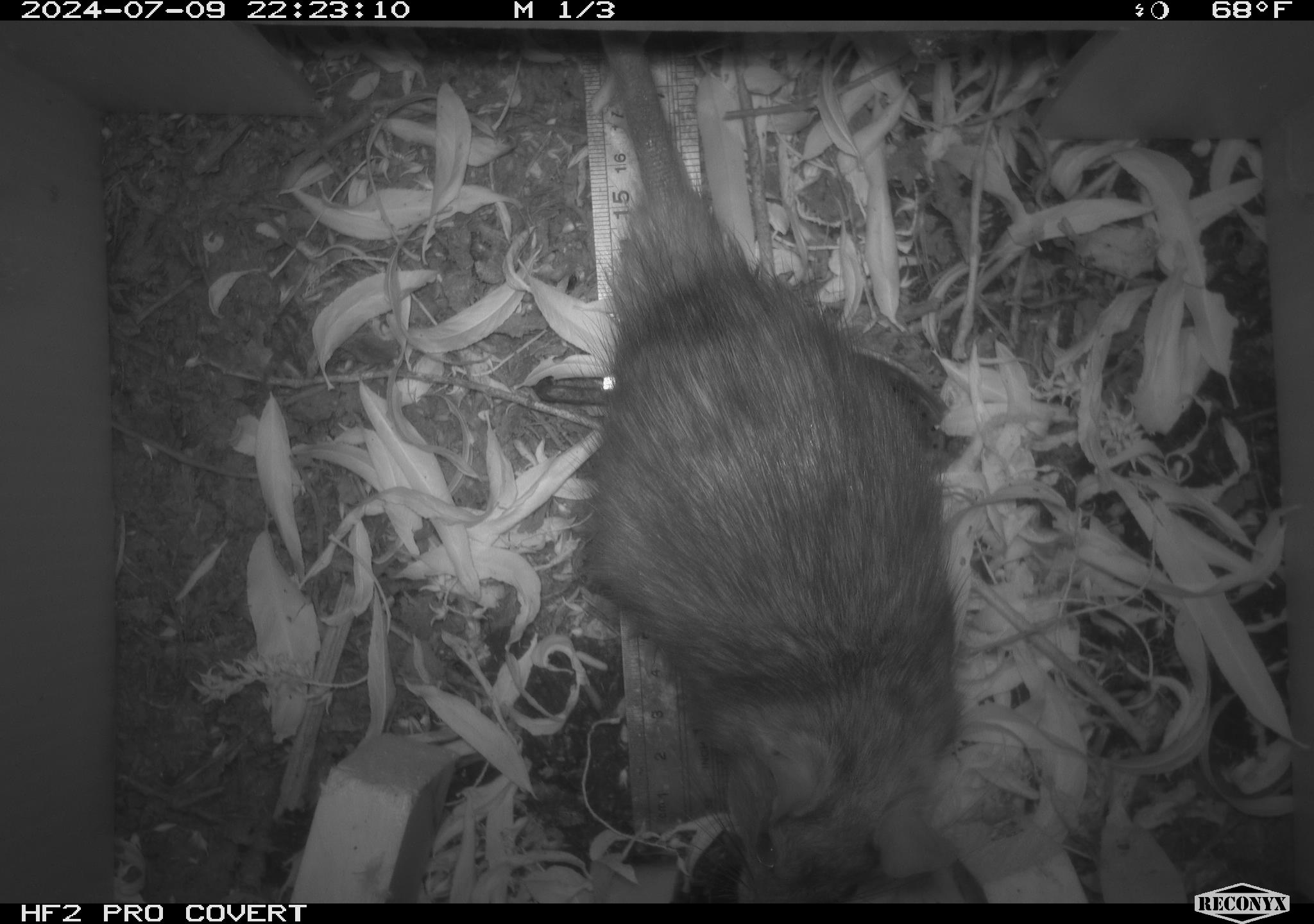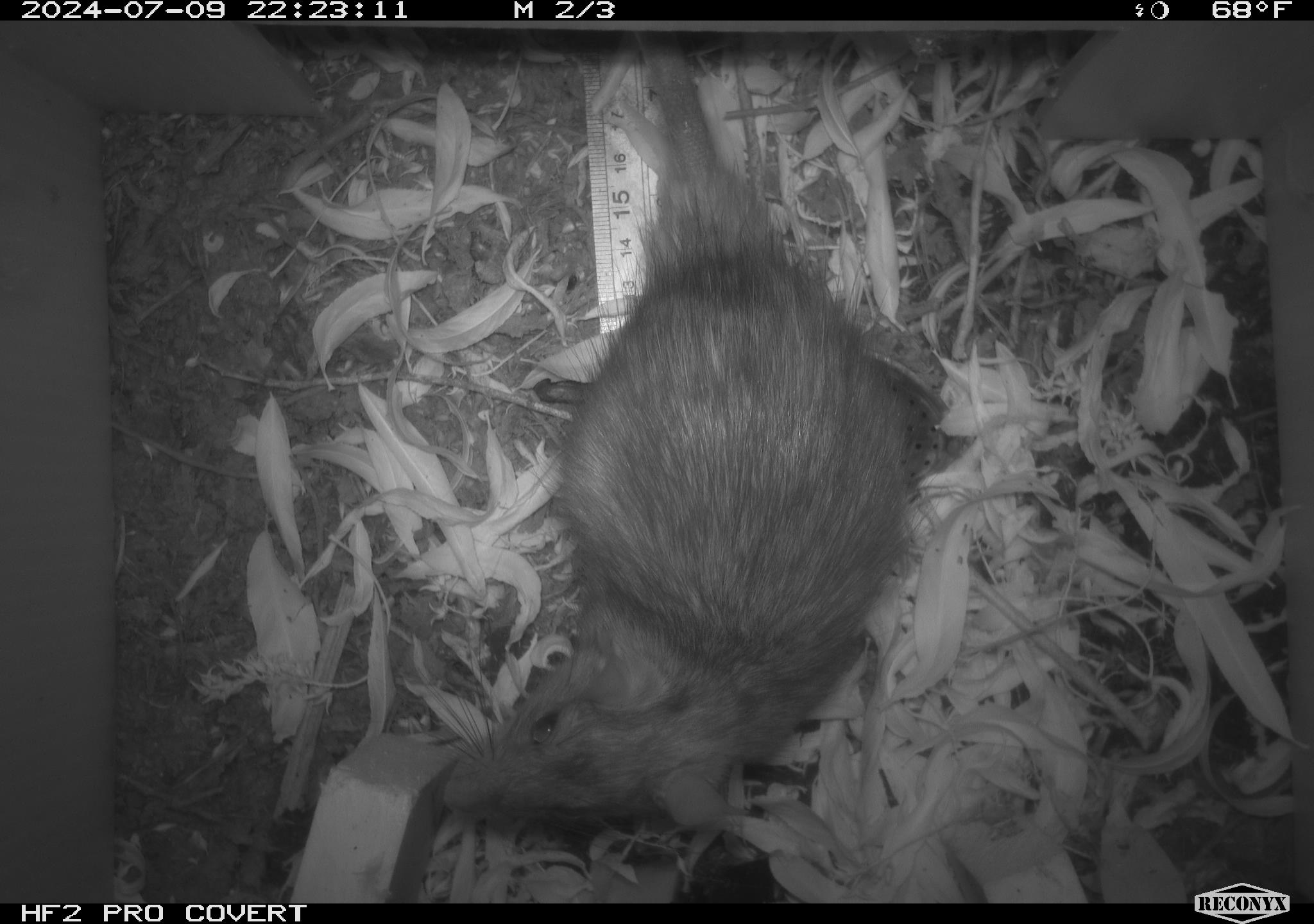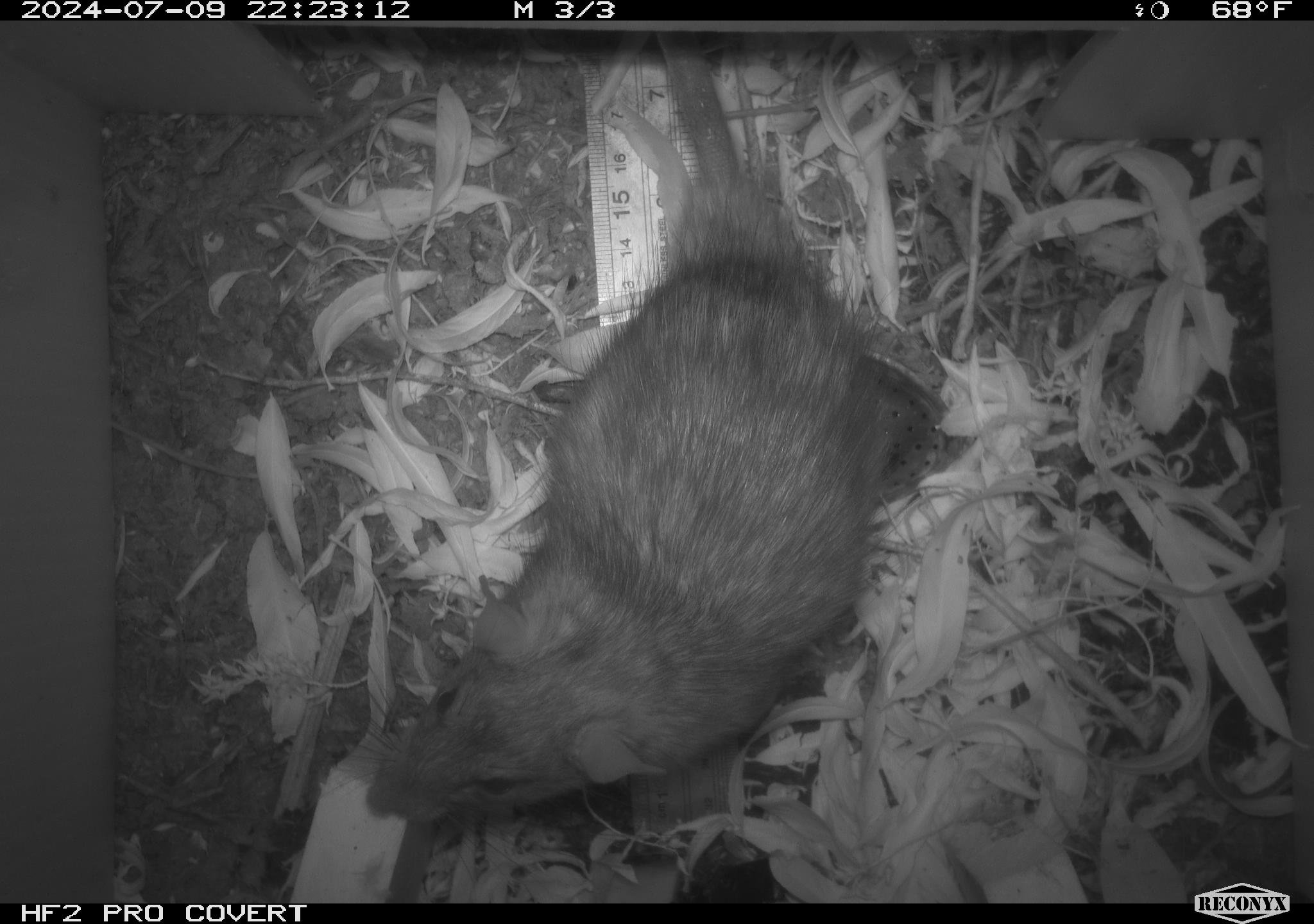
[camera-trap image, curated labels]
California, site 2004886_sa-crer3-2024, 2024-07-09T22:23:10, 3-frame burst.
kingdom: Animalia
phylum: Chordata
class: Mammalia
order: Rodentia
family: Muridae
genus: Rattus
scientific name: Rattus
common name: rat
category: rattus species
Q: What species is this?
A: Rattus species (rat) (Rattus).